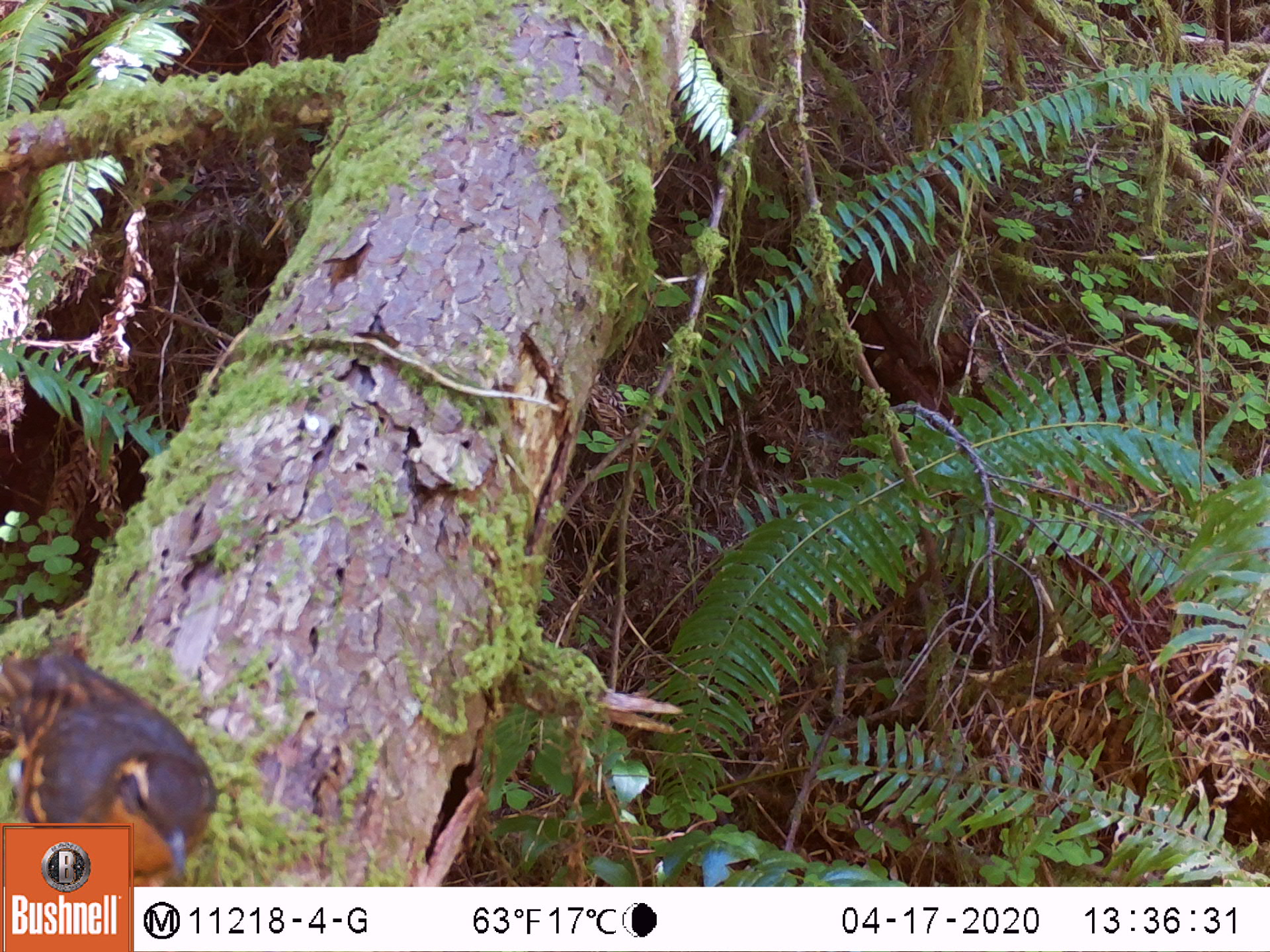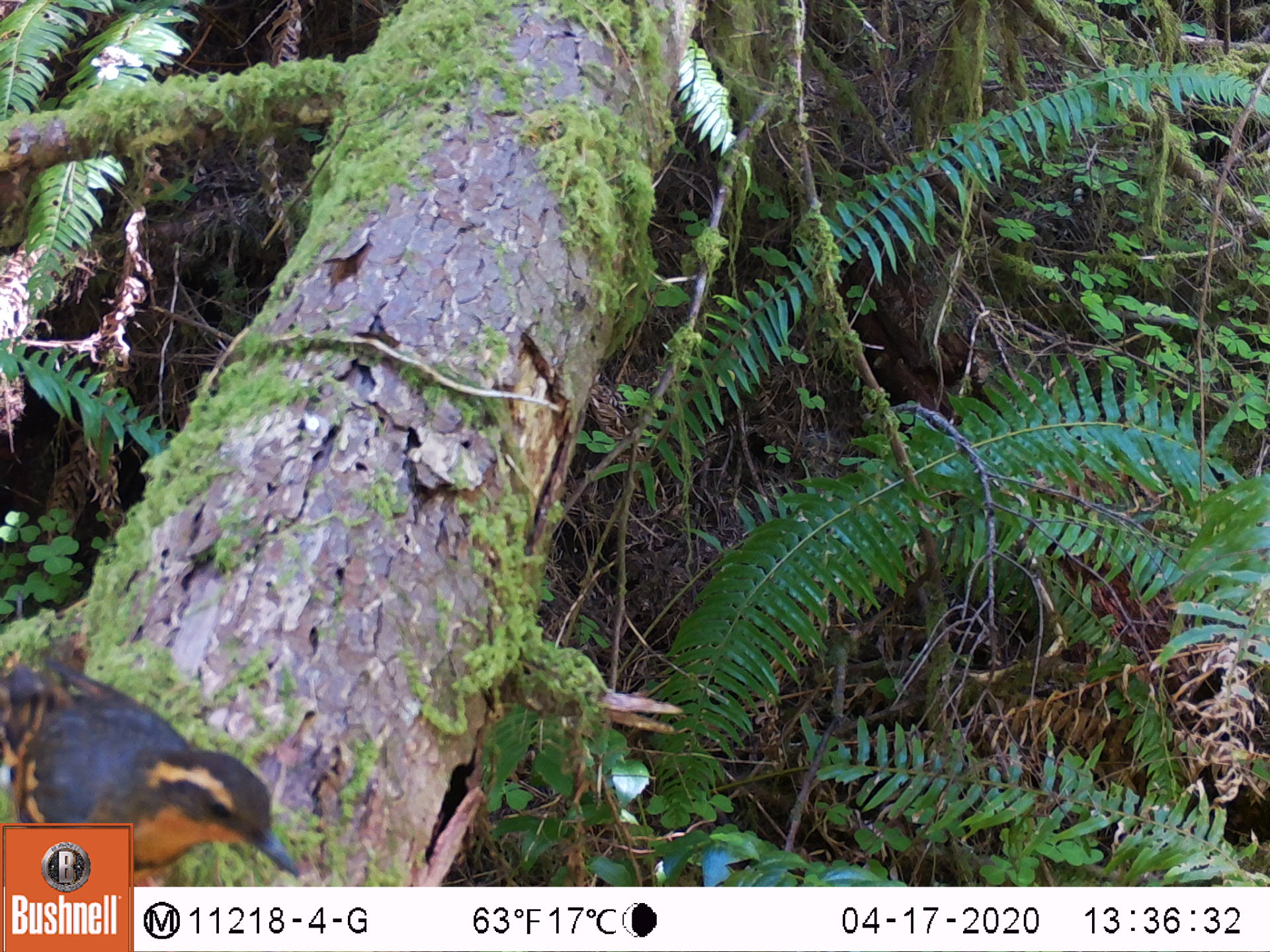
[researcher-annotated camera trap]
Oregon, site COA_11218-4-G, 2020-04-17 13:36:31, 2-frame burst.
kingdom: Animalia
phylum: Chordata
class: Aves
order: Passeriformes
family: Turdidae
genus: Ixoreus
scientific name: Ixoreus naevius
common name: varied thrush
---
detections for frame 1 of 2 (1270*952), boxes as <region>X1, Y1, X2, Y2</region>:
varied thrush: <region>2, 641, 217, 824</region>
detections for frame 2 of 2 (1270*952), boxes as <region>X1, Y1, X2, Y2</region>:
varied thrush: <region>6, 646, 280, 823</region>